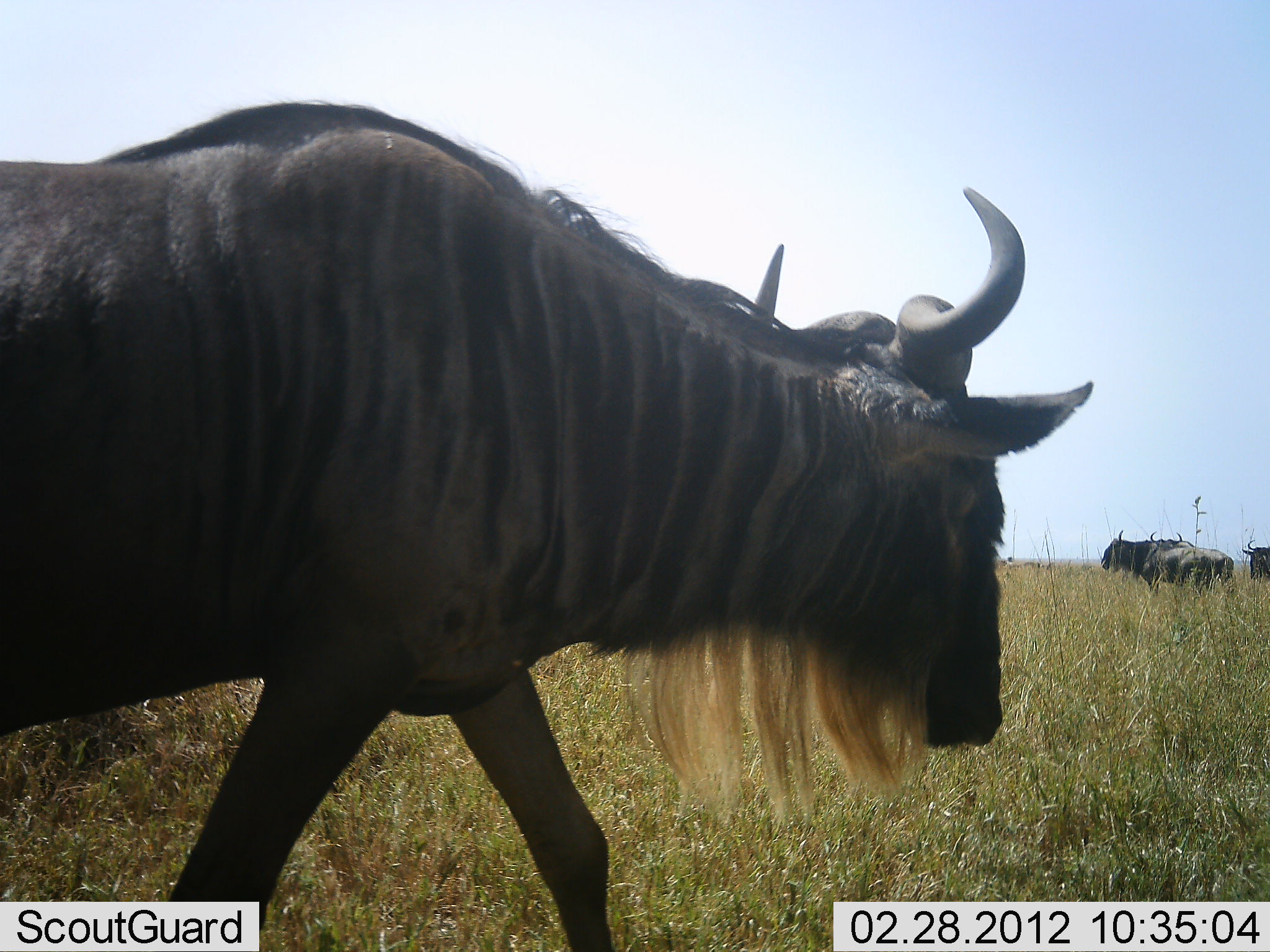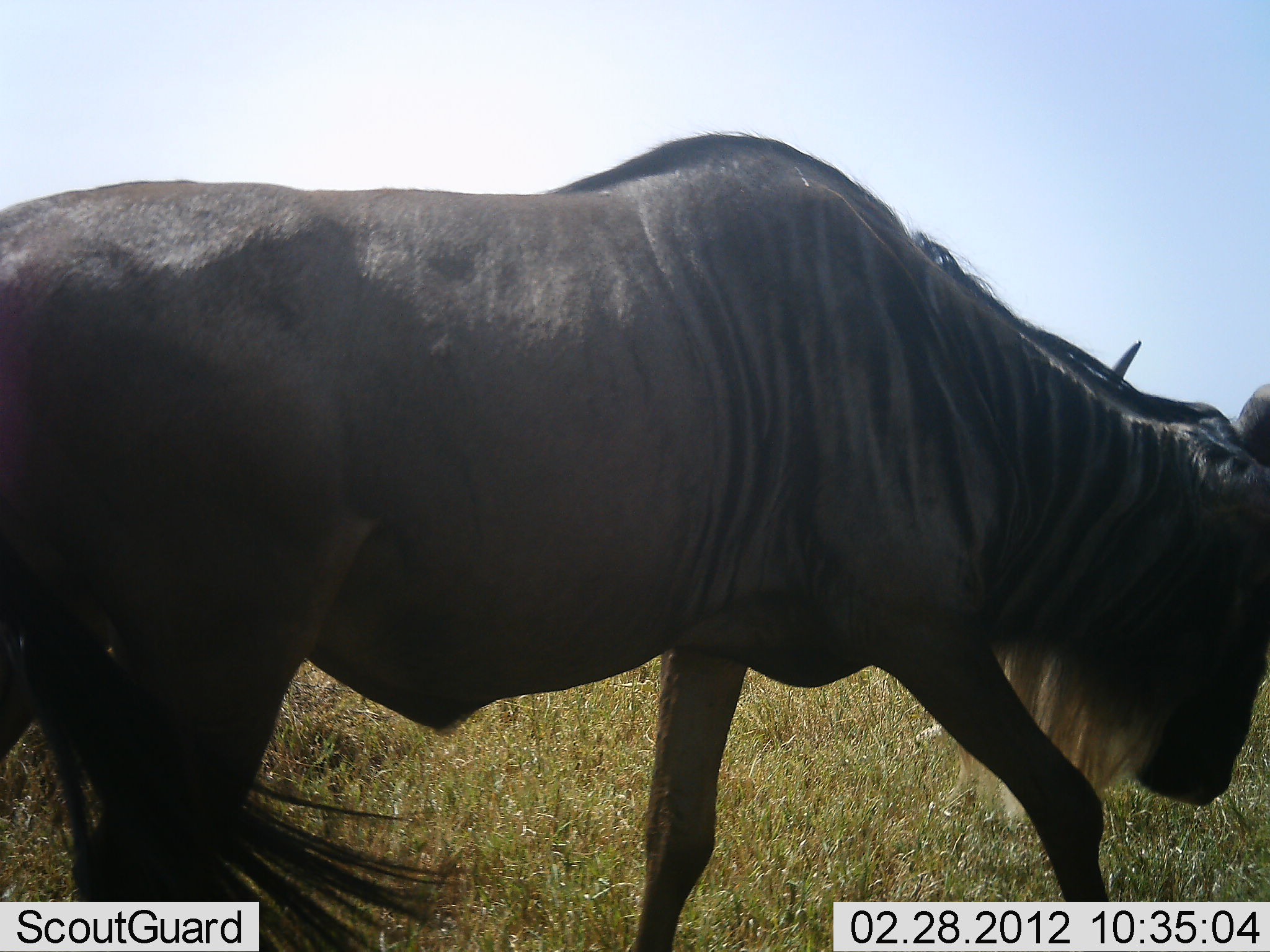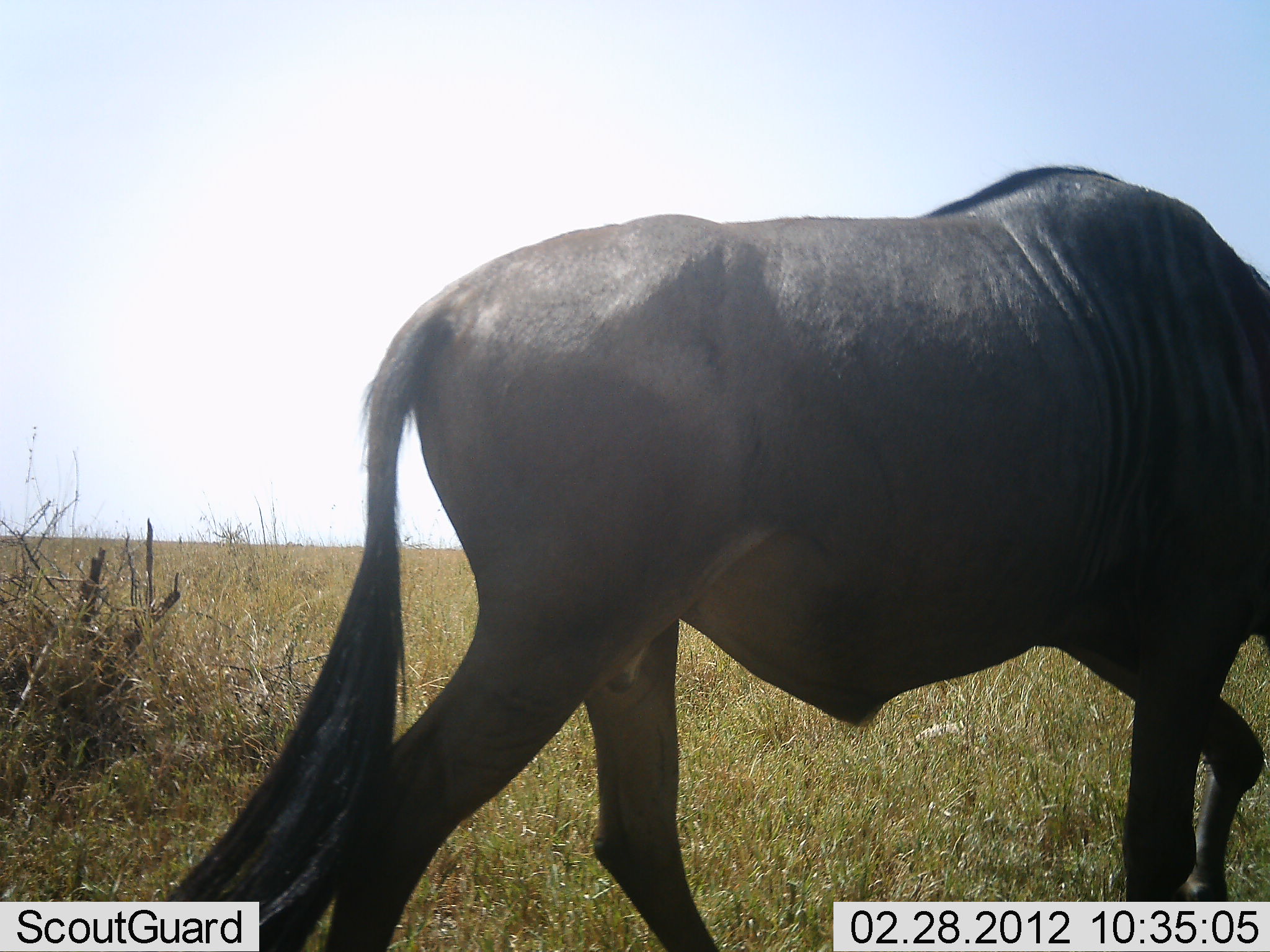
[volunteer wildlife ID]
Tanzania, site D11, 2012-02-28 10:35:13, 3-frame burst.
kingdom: Animalia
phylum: Chordata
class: Mammalia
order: Artiodactyla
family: Bovidae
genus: Connochaetes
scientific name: Connochaetes taurinus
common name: blue wildebeest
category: wildebeest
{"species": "wildebeest (blue wildebeest) (Connochaetes taurinus)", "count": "4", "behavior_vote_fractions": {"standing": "52%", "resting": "5%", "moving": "100%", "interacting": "0%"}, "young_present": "0%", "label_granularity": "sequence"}